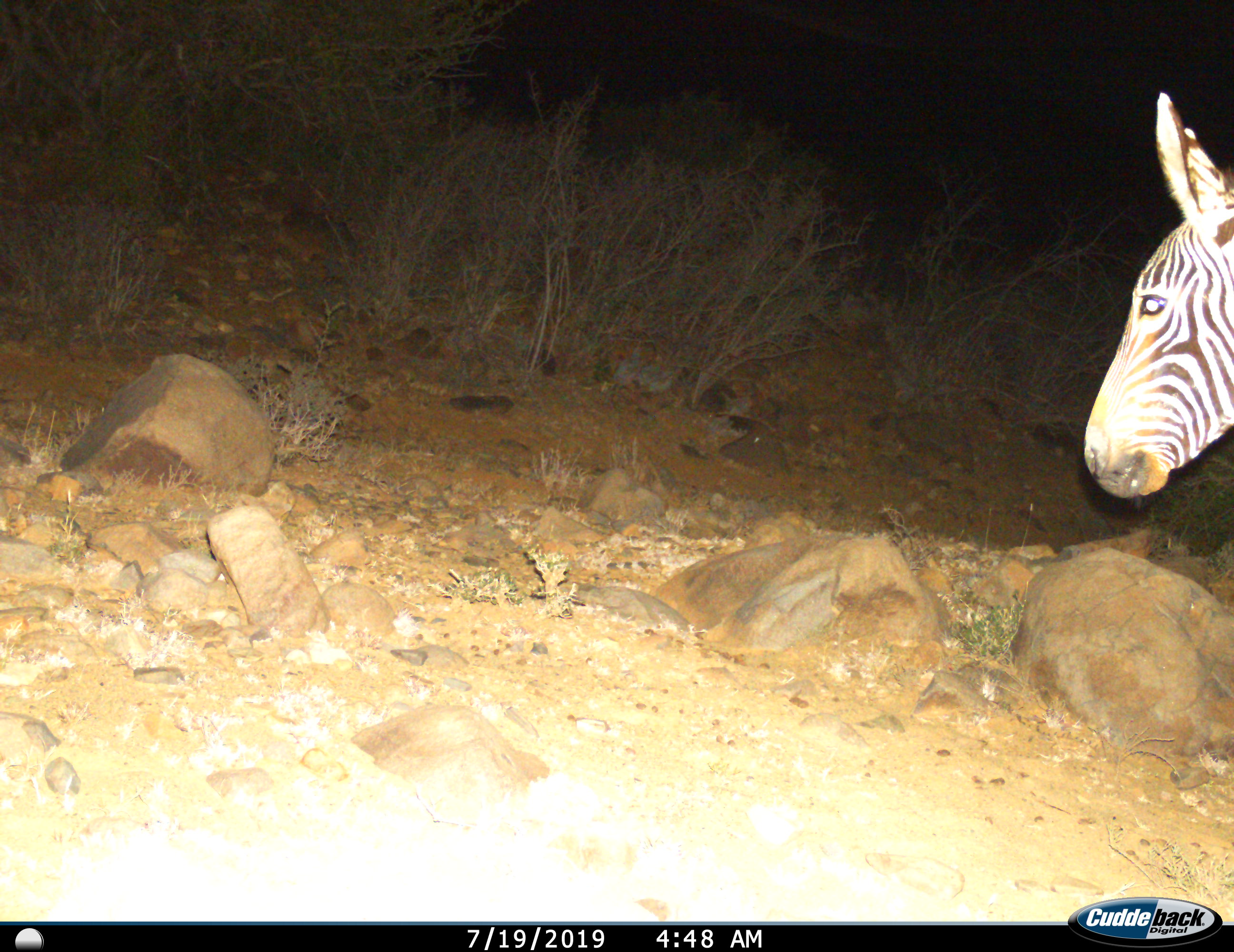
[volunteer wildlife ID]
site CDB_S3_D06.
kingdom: Animalia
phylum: Chordata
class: Mammalia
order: Perissodactyla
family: Equidae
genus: Equus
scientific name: Equus zebra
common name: mountain zebra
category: zebramountain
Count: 1.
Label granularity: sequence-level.